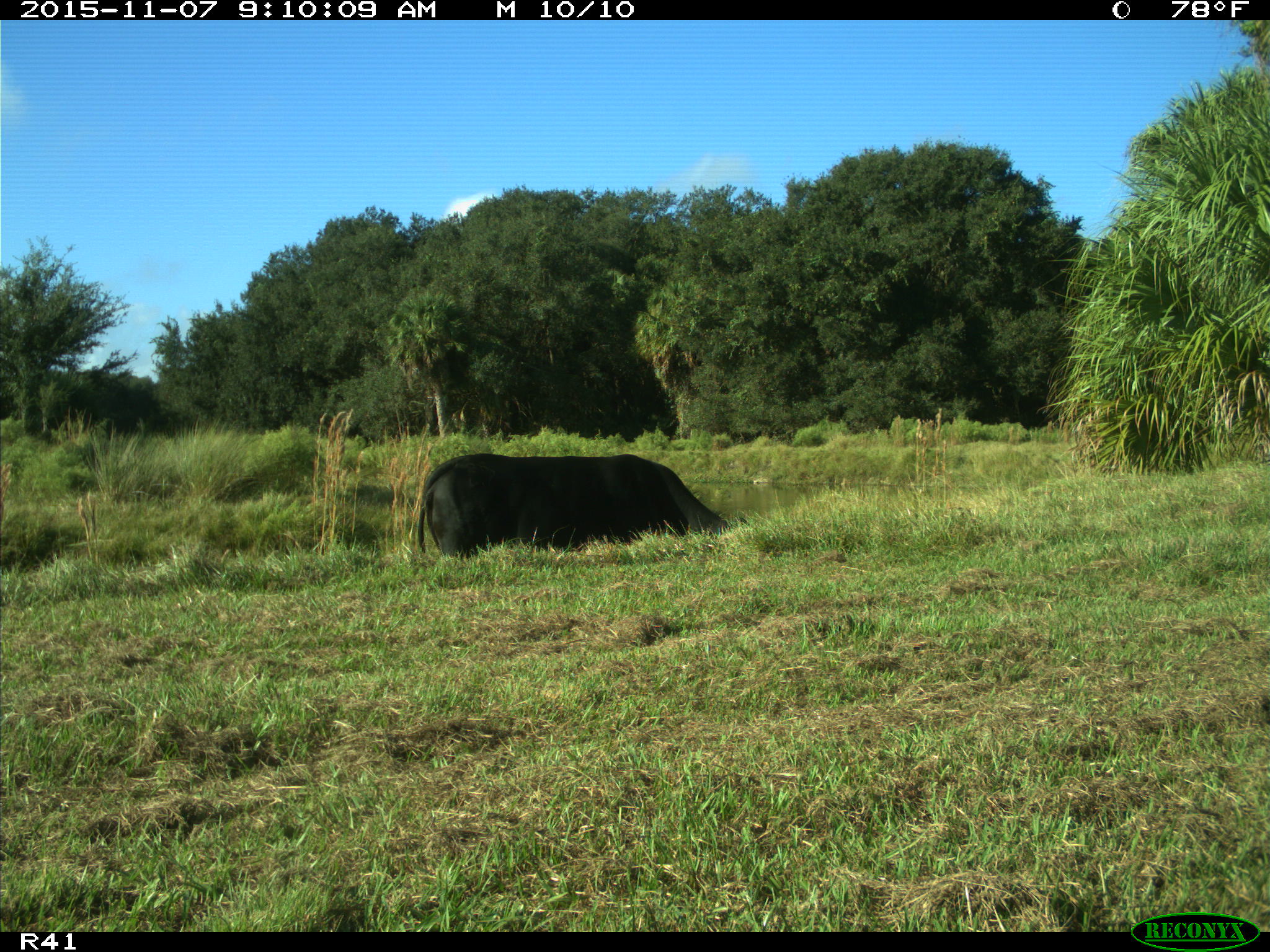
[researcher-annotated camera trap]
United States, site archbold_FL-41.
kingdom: Animalia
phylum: Chordata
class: Mammalia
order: Artiodactyla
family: Bovidae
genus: Bos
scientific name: Bos taurus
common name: domestic cow